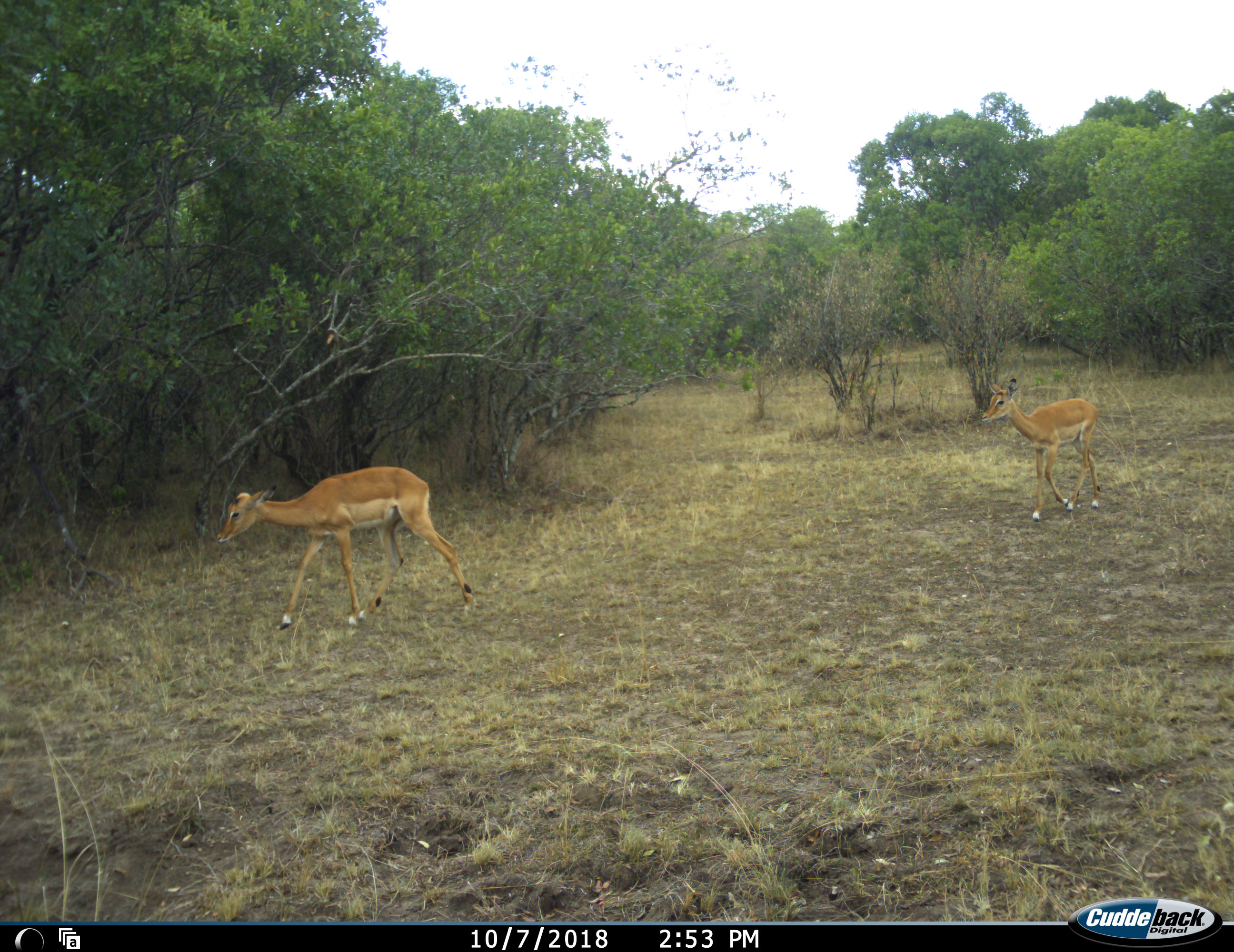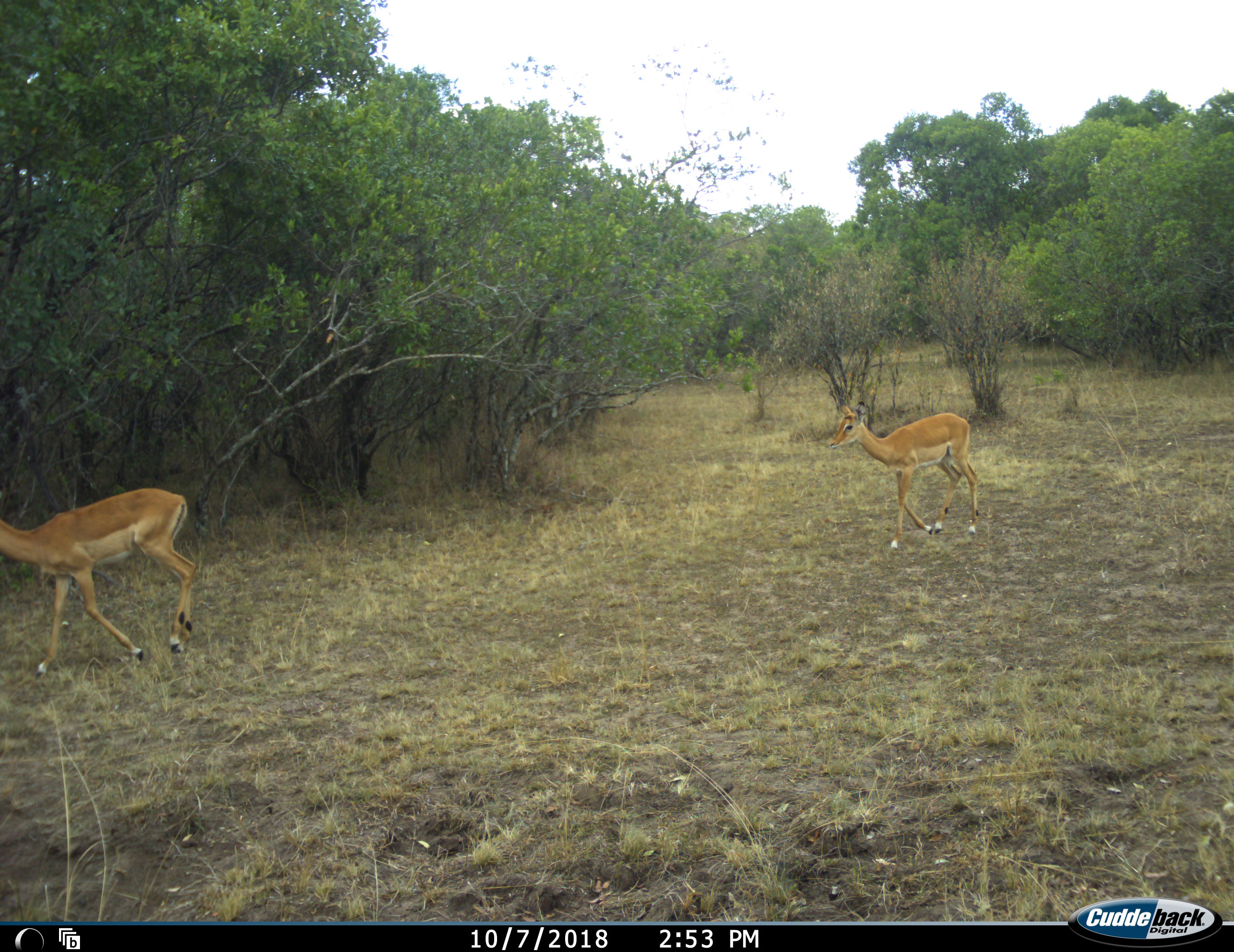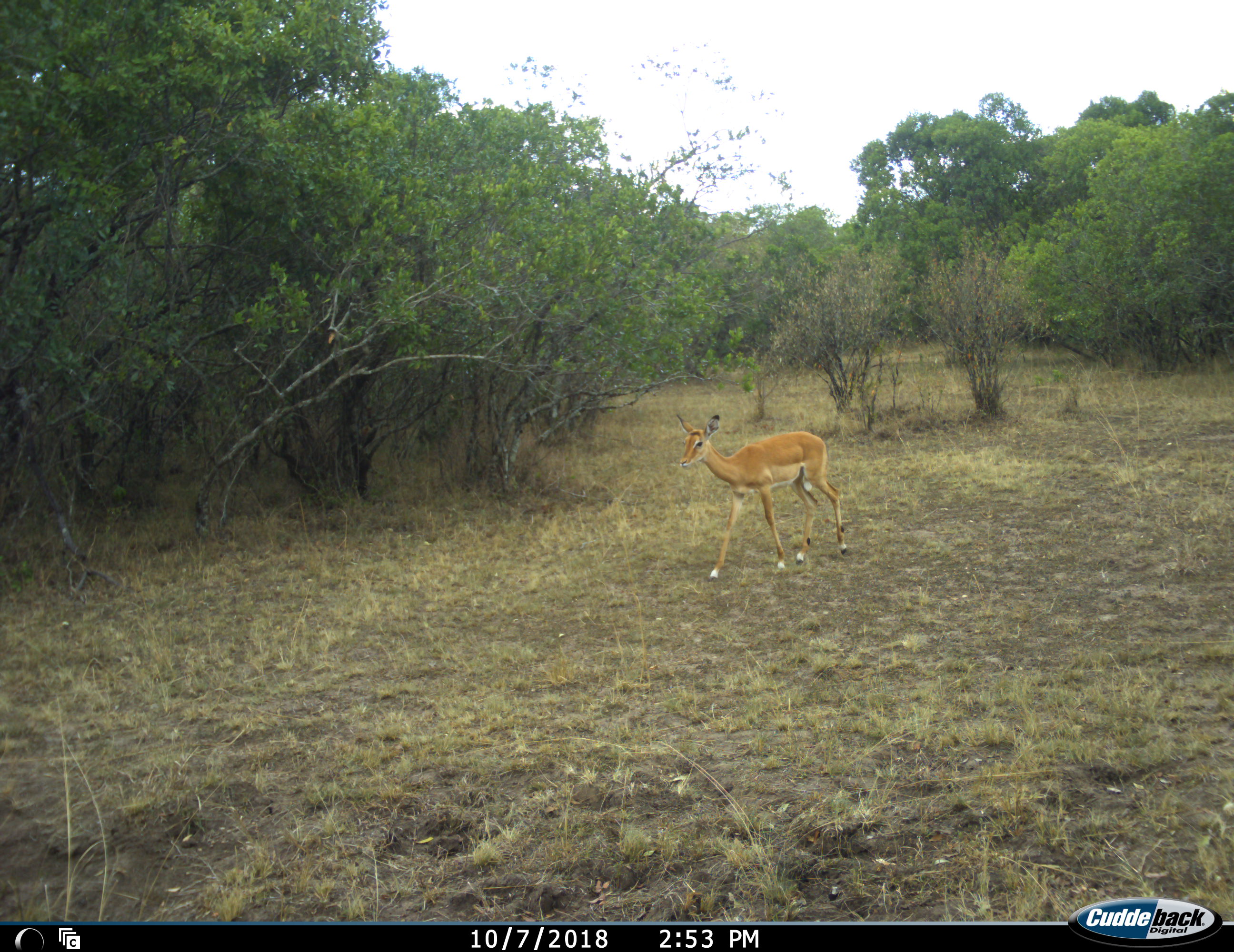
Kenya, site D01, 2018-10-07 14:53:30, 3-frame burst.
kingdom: Animalia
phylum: Chordata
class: Mammalia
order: Artiodactyla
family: Bovidae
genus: Aepyceros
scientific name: Aepyceros melampus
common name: impala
Impala (Aepyceros melampus), count 2. Behavior (volunteer vote fractions): standing 12%, resting 0%, moving 100%, interacting 0%. Young present (vote fraction): 12%. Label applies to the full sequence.